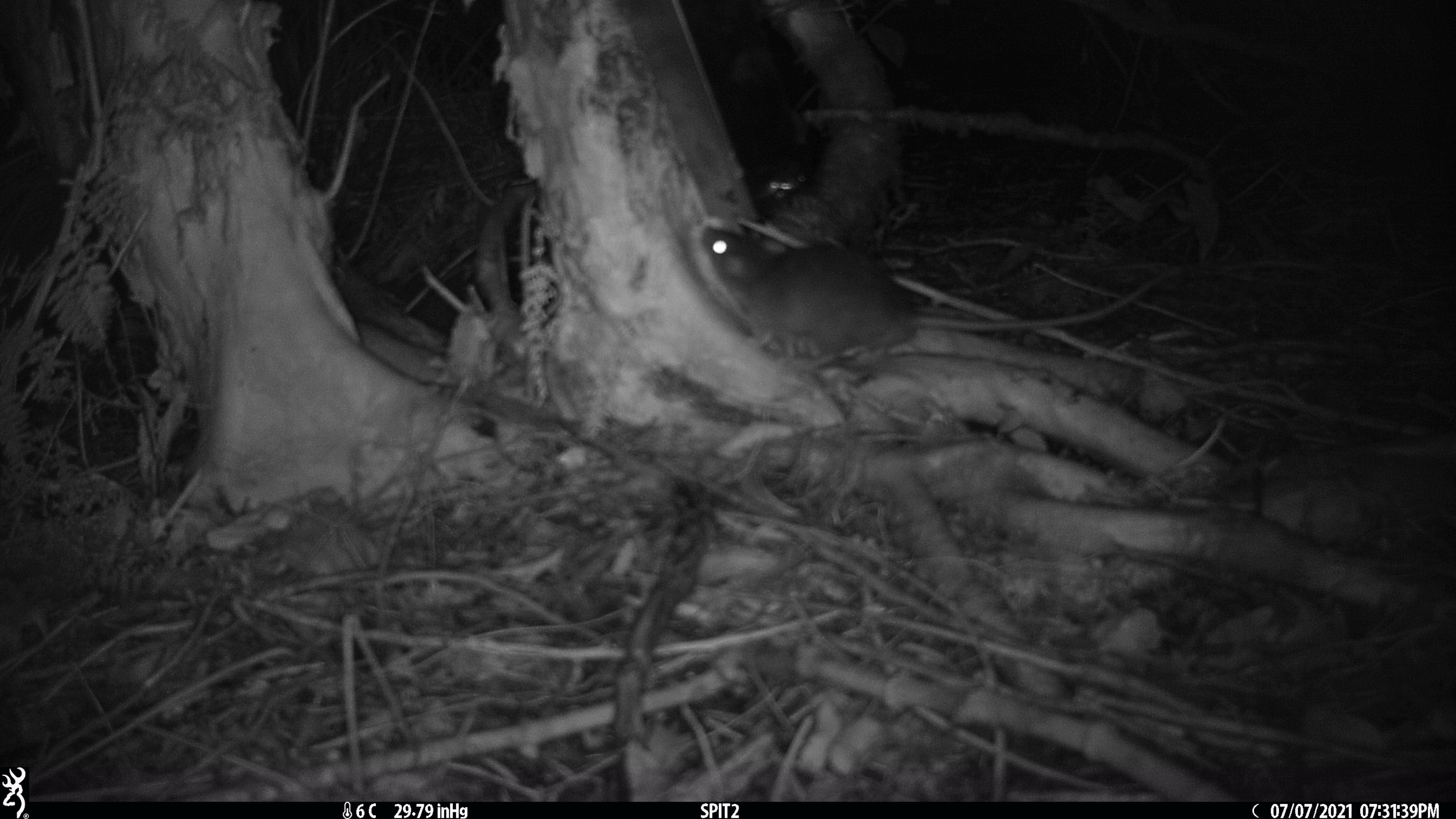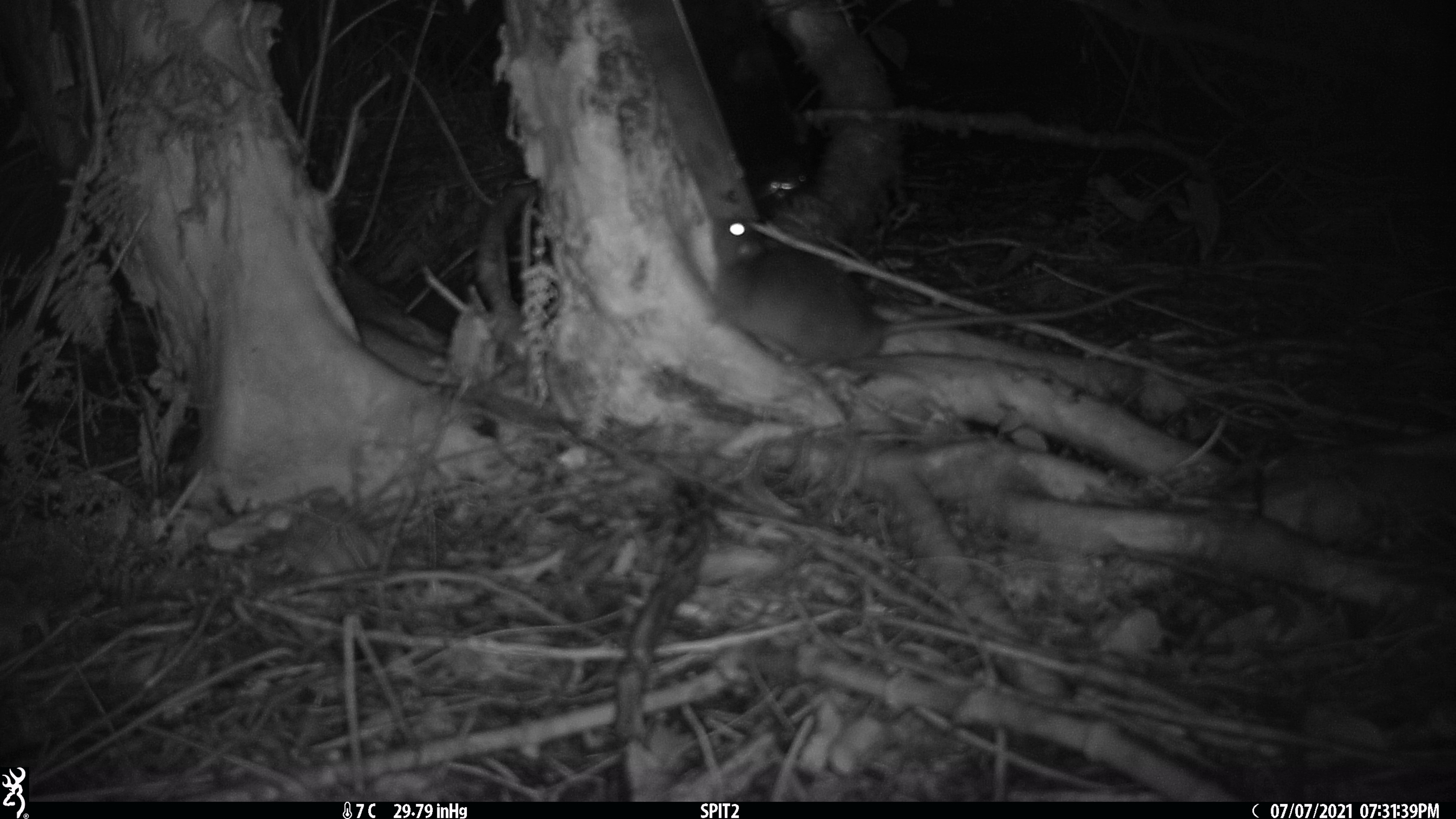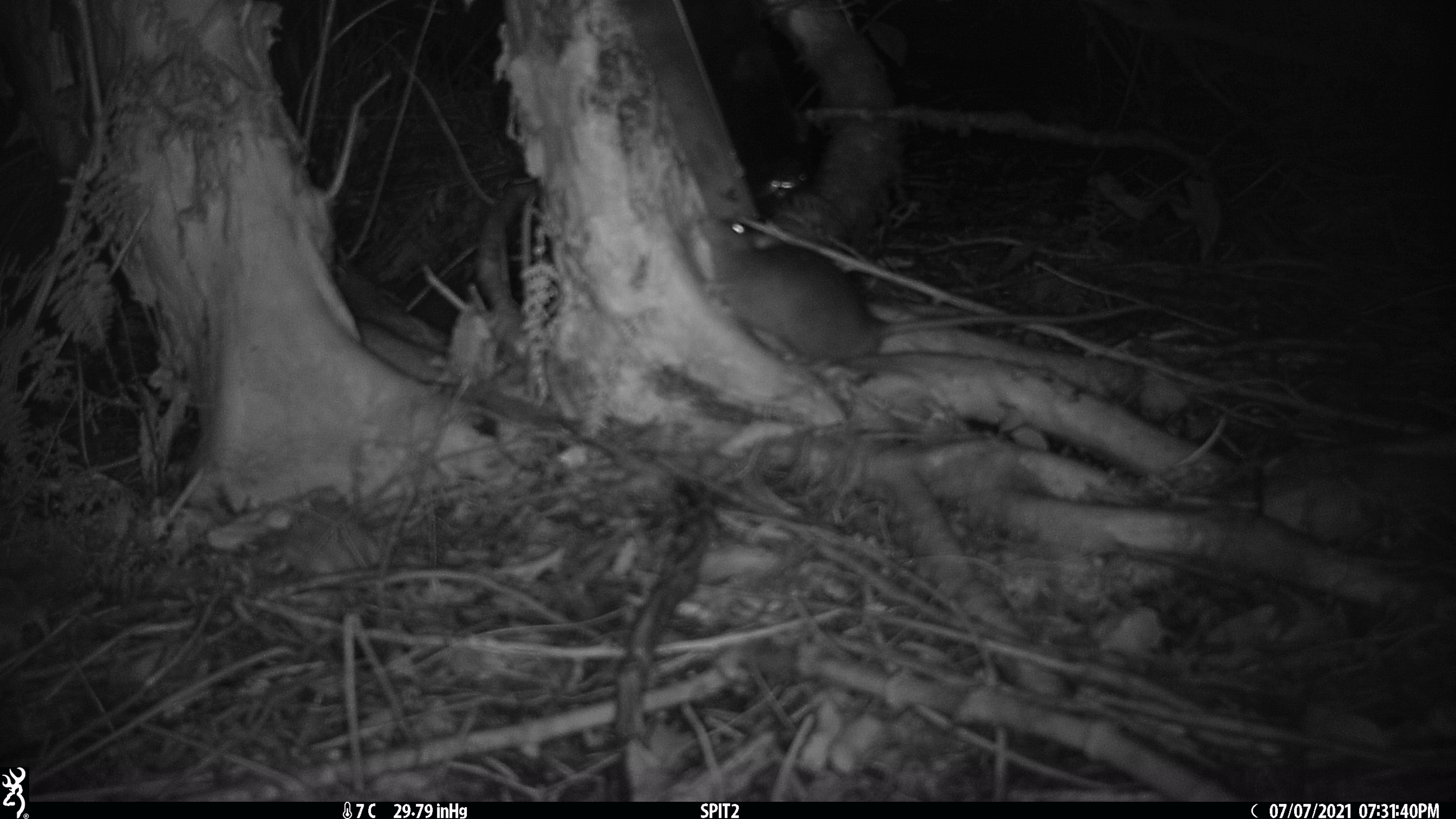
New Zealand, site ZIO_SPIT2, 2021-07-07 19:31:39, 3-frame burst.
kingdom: Animalia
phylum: Chordata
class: Mammalia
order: Rodentia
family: Muridae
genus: Rattus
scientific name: Rattus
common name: rat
Rat (Rattus).